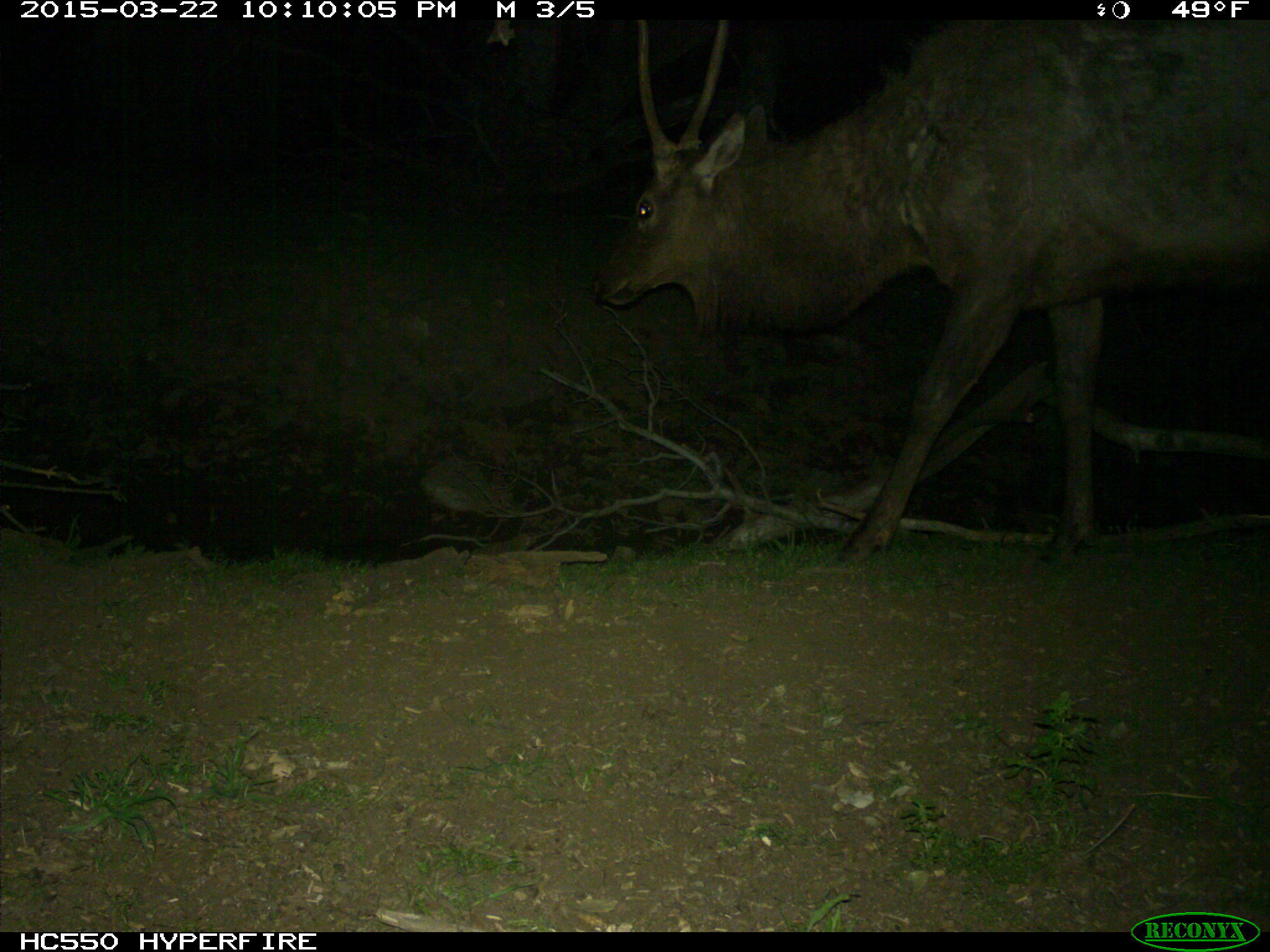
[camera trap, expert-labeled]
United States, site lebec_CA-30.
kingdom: Animalia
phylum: Chordata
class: Mammalia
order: Artiodactyla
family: Cervidae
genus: Cervus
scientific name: Cervus canadensis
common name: elk